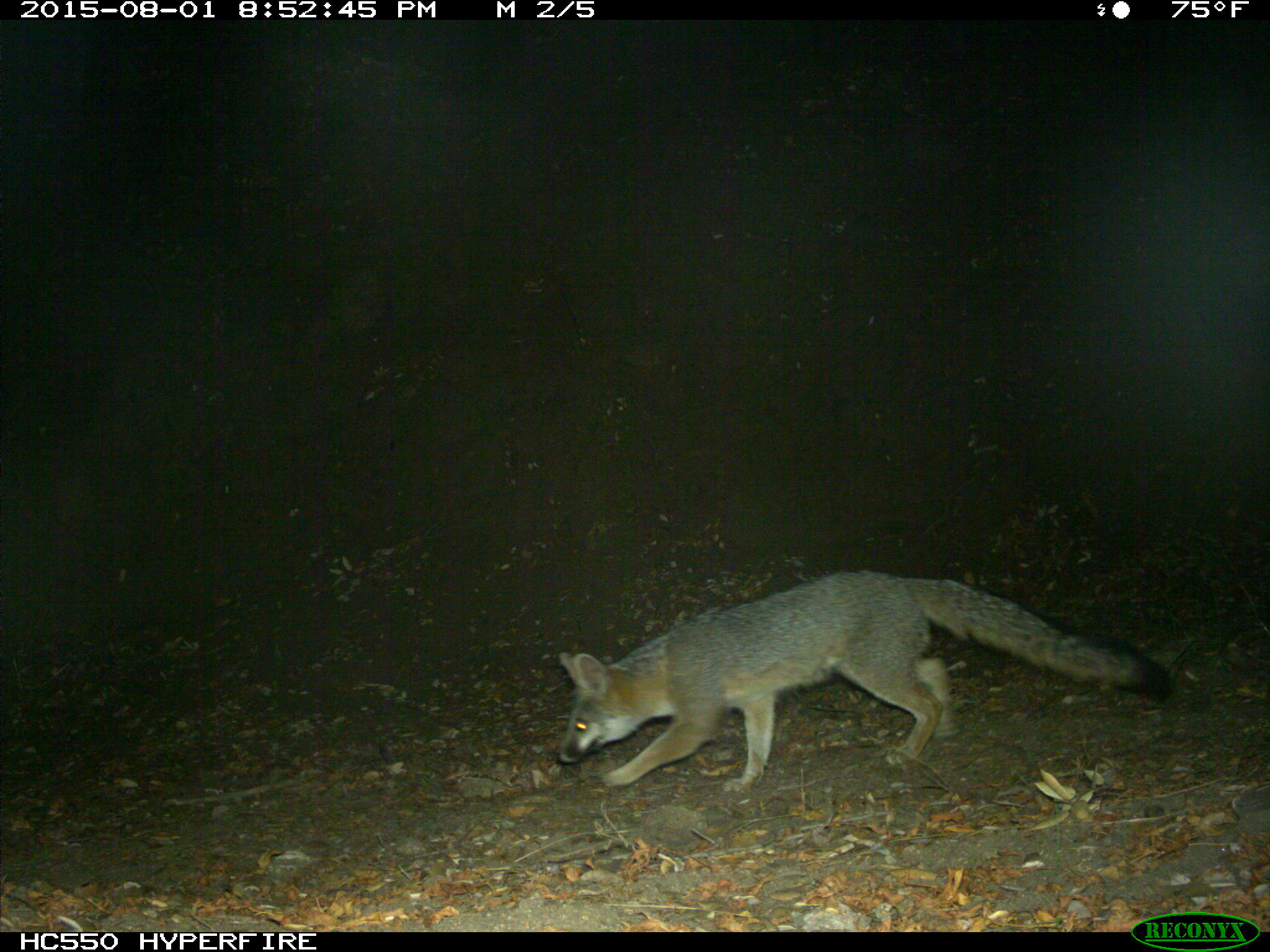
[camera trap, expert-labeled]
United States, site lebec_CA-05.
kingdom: Animalia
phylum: Chordata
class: Mammalia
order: Carnivora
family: Canidae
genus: Urocyon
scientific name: Urocyon cinereoargenteus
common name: gray fox